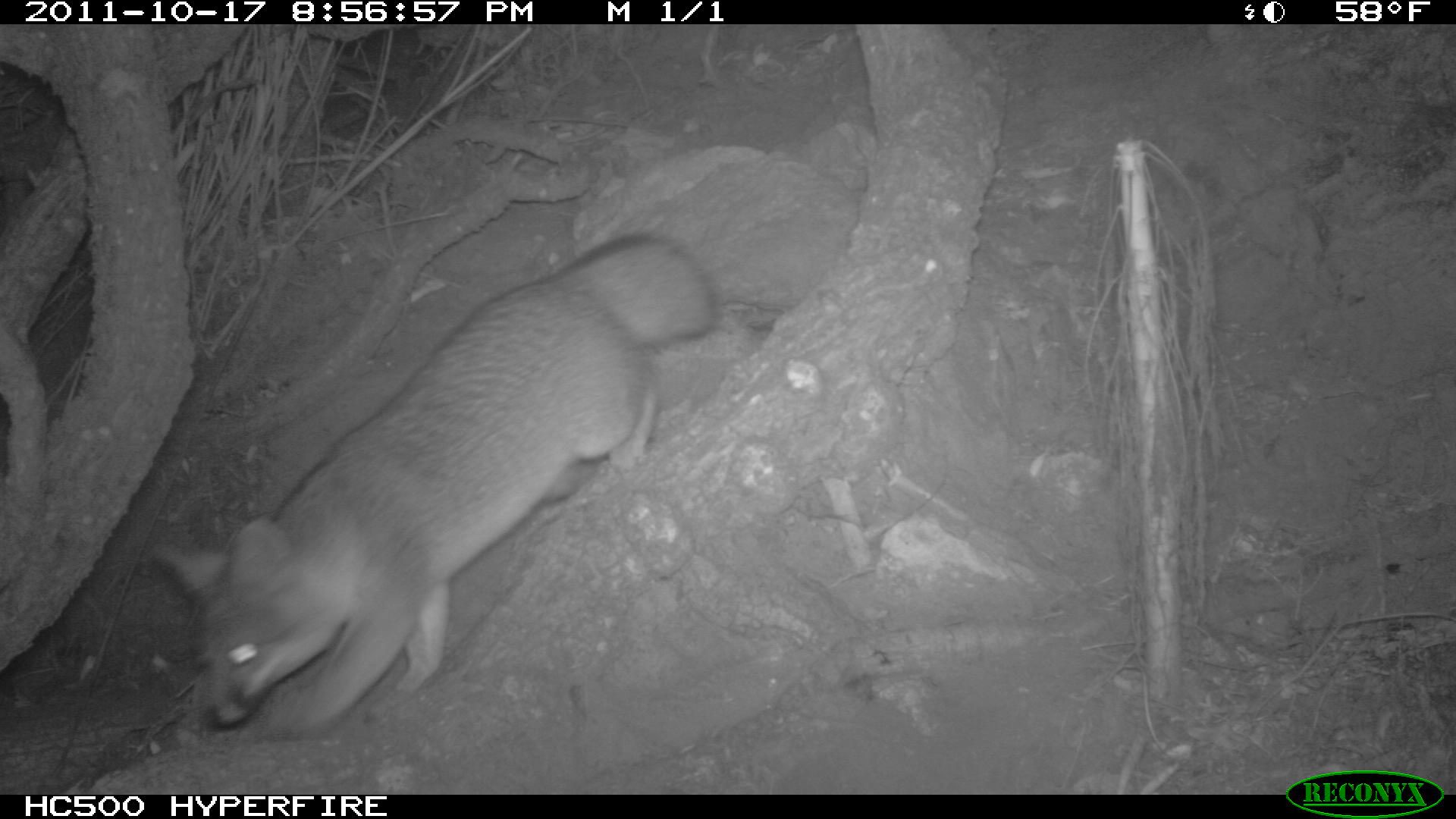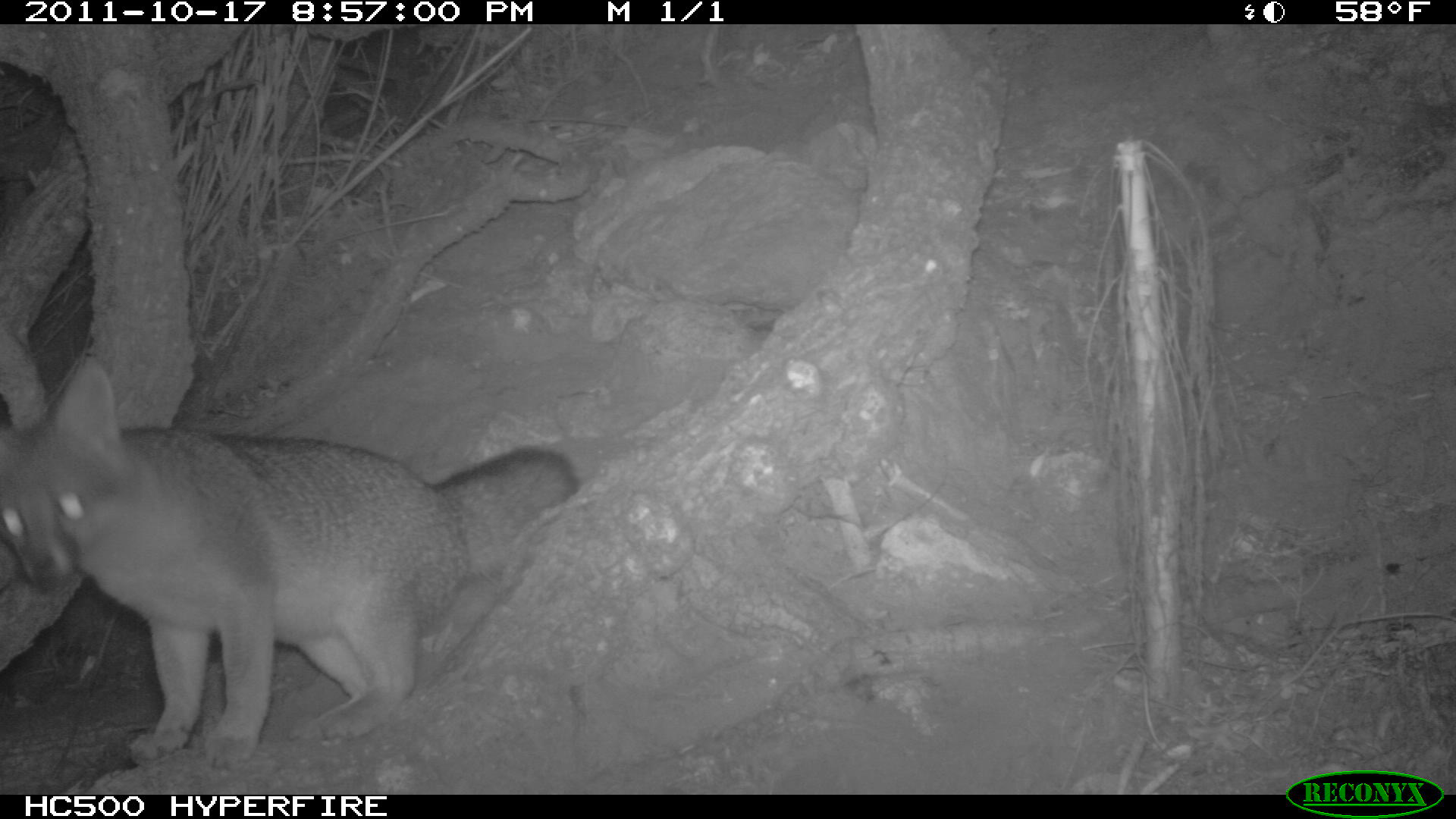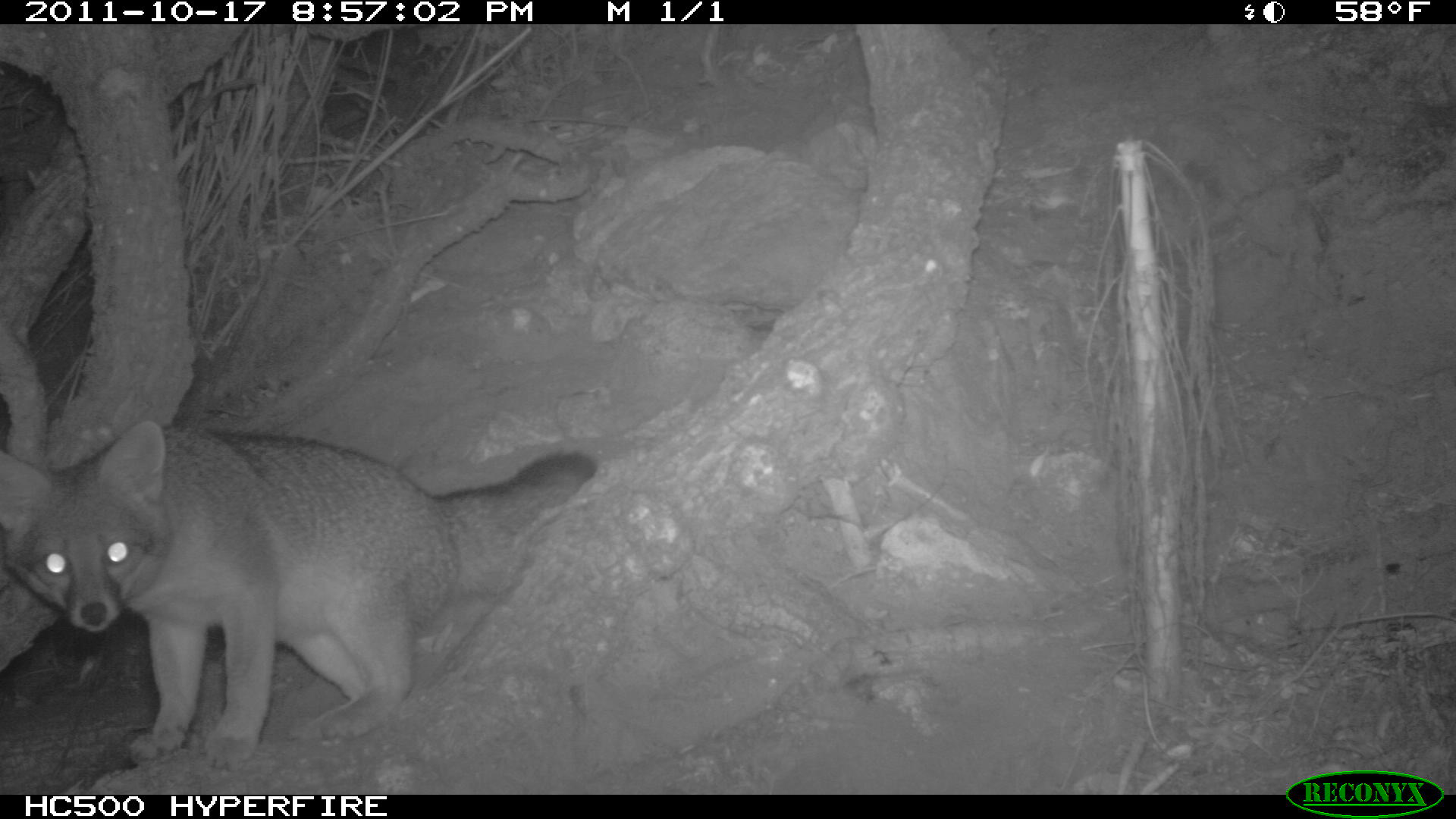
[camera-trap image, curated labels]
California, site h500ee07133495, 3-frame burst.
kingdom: Animalia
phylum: Chordata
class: Mammalia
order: Carnivora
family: Canidae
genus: Urocyon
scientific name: Urocyon littoralis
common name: island fox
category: fox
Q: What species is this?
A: Fox (island fox) (Urocyon littoralis).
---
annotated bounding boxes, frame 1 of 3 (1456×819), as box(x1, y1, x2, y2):
fox: box(153, 232, 717, 737)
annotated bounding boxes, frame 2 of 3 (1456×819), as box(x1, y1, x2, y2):
fox: box(0, 353, 579, 775)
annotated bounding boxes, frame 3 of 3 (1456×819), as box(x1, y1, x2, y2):
fox: box(2, 419, 596, 774)